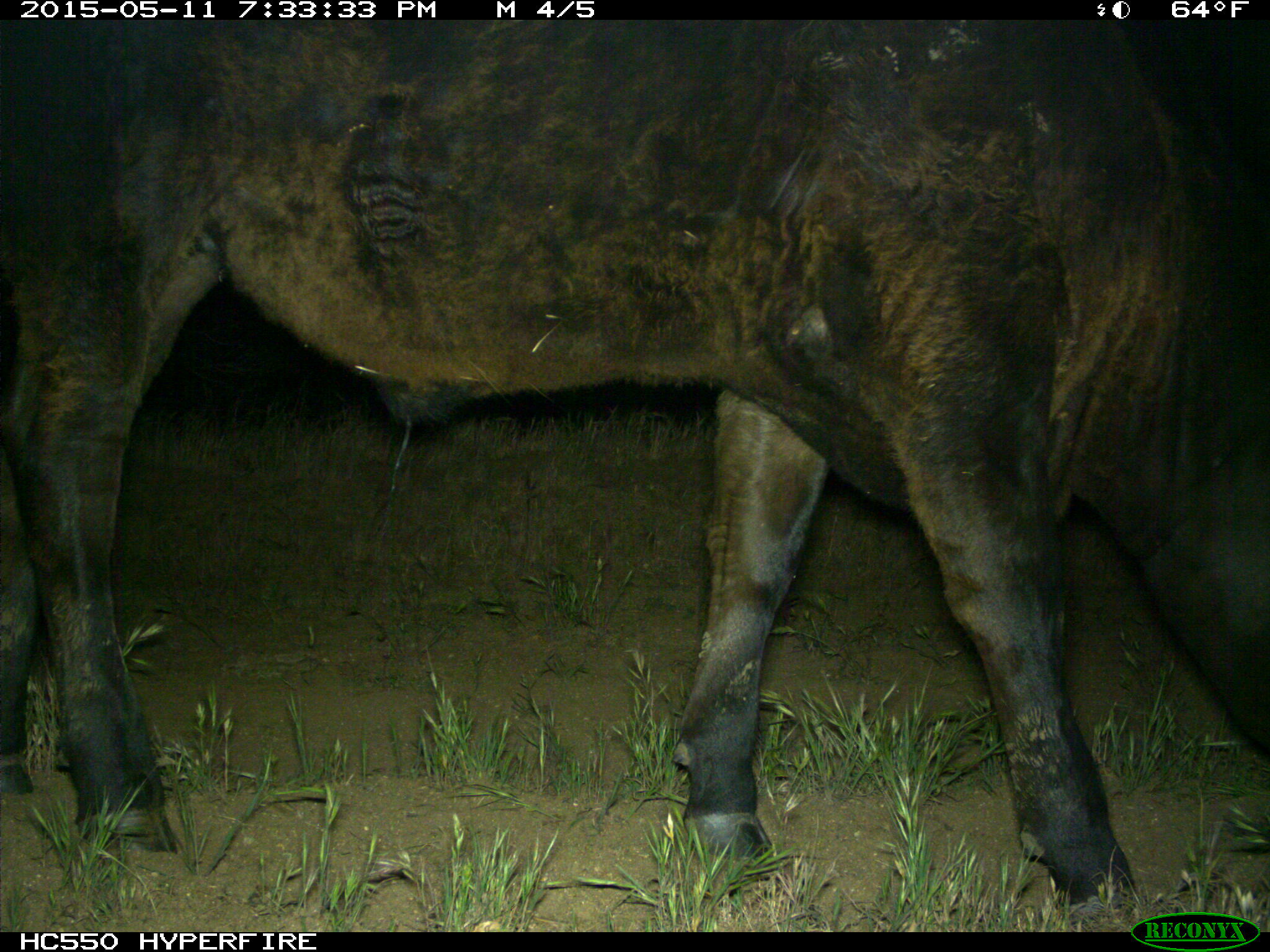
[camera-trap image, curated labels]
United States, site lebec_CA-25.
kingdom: Animalia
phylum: Chordata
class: Mammalia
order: Artiodactyla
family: Bovidae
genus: Bos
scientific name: Bos taurus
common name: domestic cow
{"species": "Bos taurus (domestic cow)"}